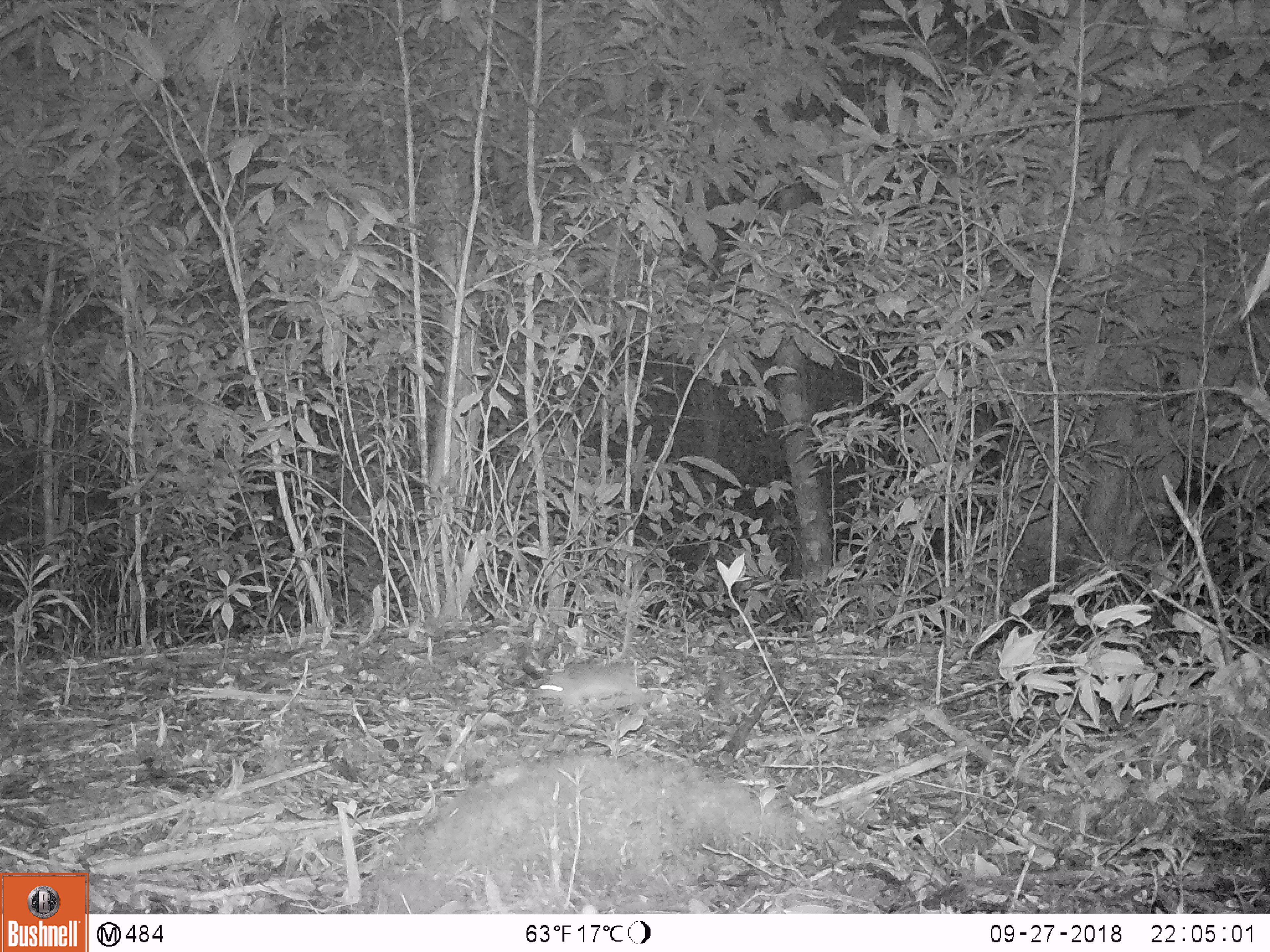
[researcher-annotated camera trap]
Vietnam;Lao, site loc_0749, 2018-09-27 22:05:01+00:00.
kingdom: Animalia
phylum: Chordata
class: Mammalia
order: Rodentia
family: Muridae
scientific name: Muridae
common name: old-world mice and rats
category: unidentified murid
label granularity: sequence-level